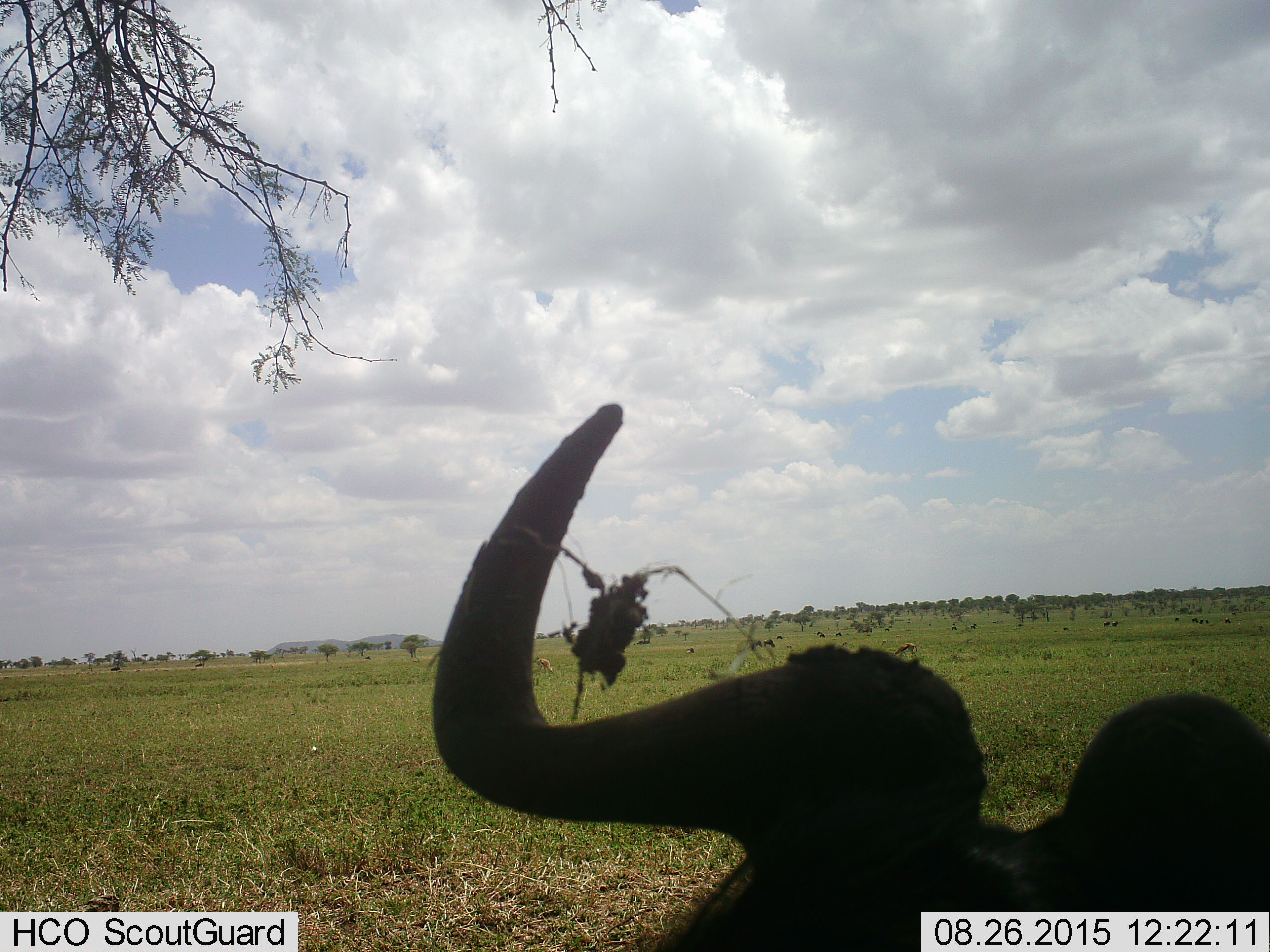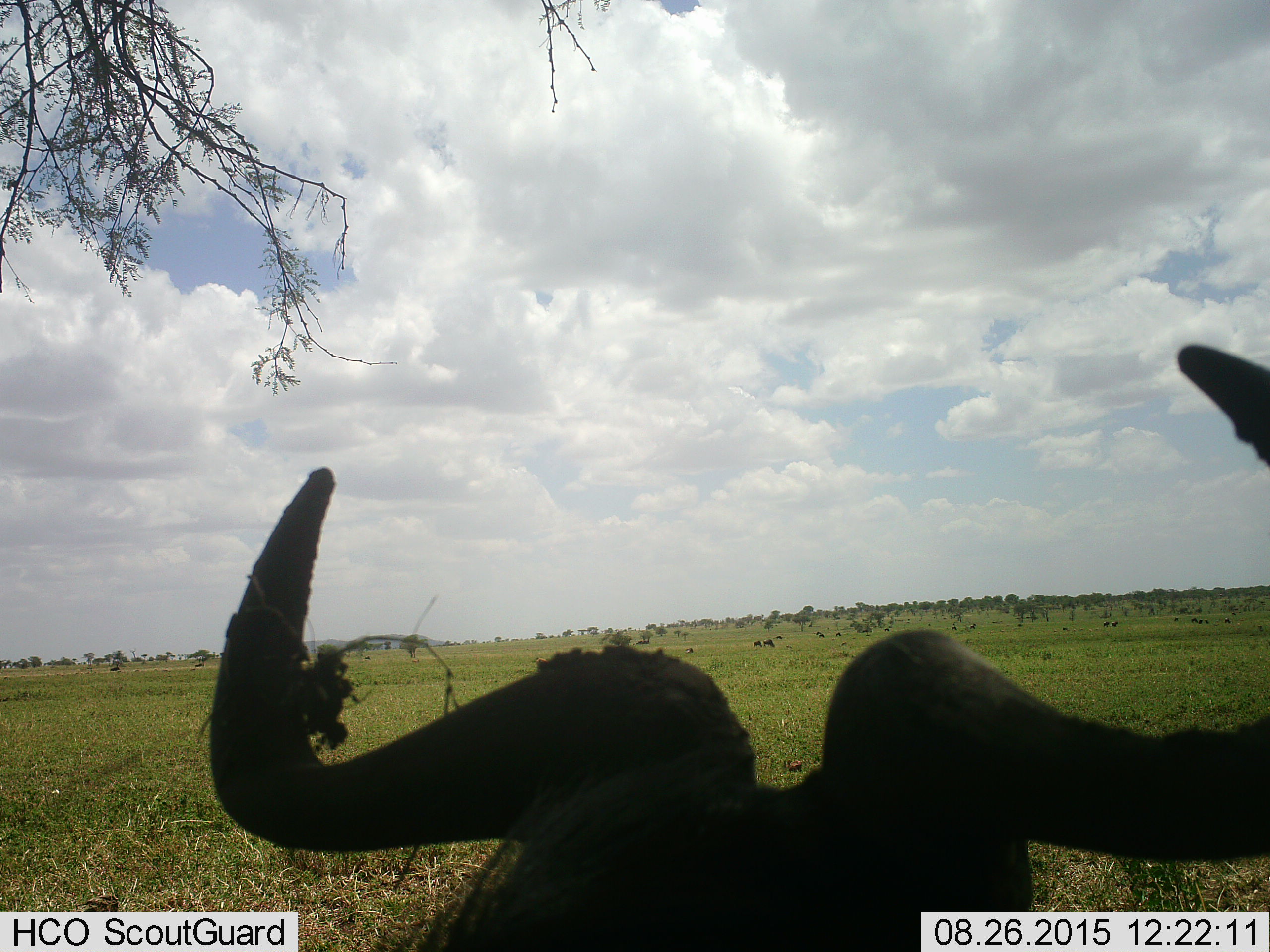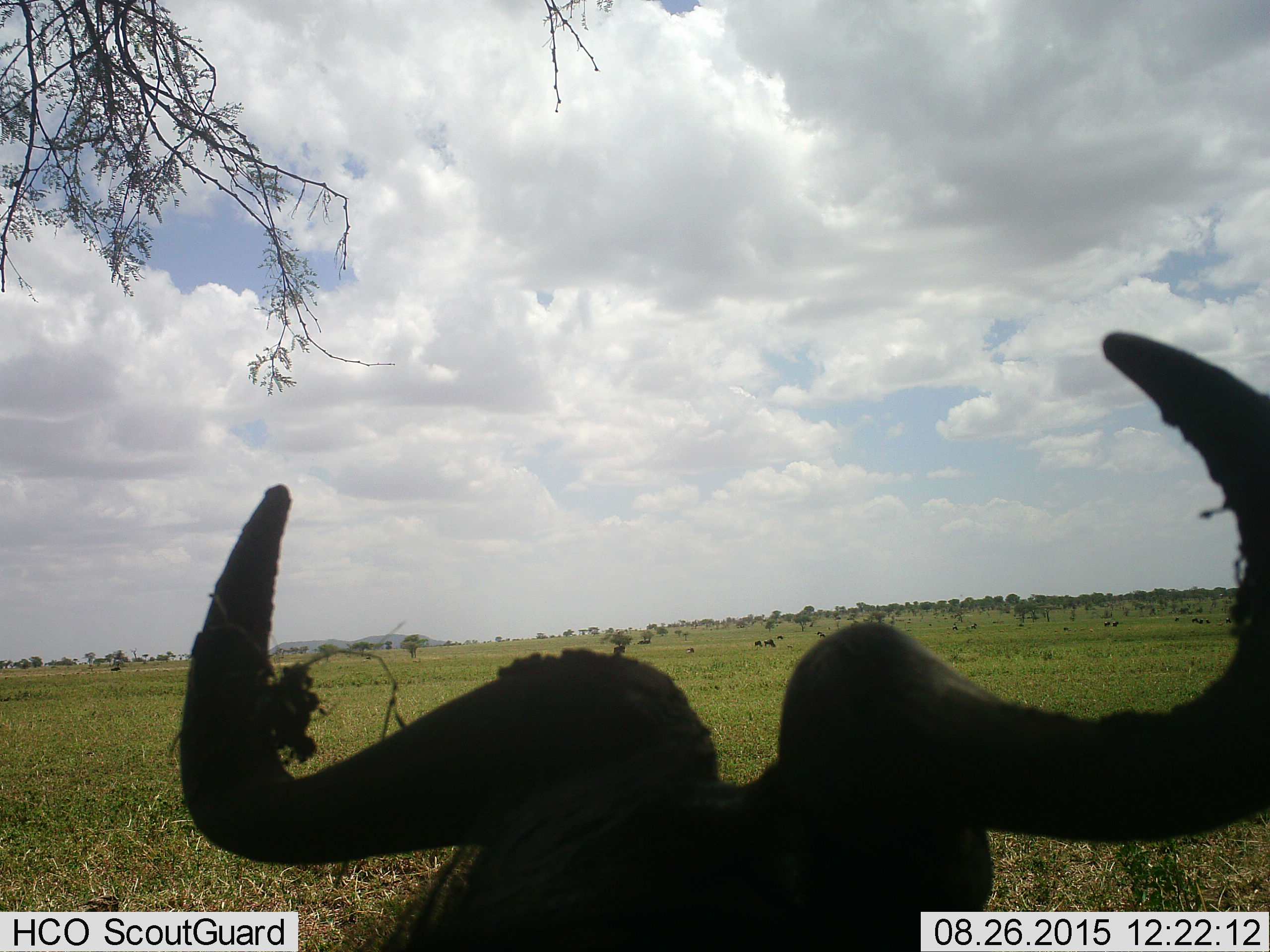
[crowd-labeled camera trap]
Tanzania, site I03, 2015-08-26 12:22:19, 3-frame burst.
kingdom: Animalia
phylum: Chordata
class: Mammalia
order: Artiodactyla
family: Bovidae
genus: Eudorcas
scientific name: Eudorcas thomsonii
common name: thomson's gazelle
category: gazellethomsons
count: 2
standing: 29%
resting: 0%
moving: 14%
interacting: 0%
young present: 0%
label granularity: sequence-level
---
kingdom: Animalia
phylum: Chordata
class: Mammalia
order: Artiodactyla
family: Bovidae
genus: Connochaetes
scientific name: Connochaetes taurinus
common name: blue wildebeest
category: wildebeest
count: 11-50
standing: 33%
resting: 50%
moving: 33%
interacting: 0%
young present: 0%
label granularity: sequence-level